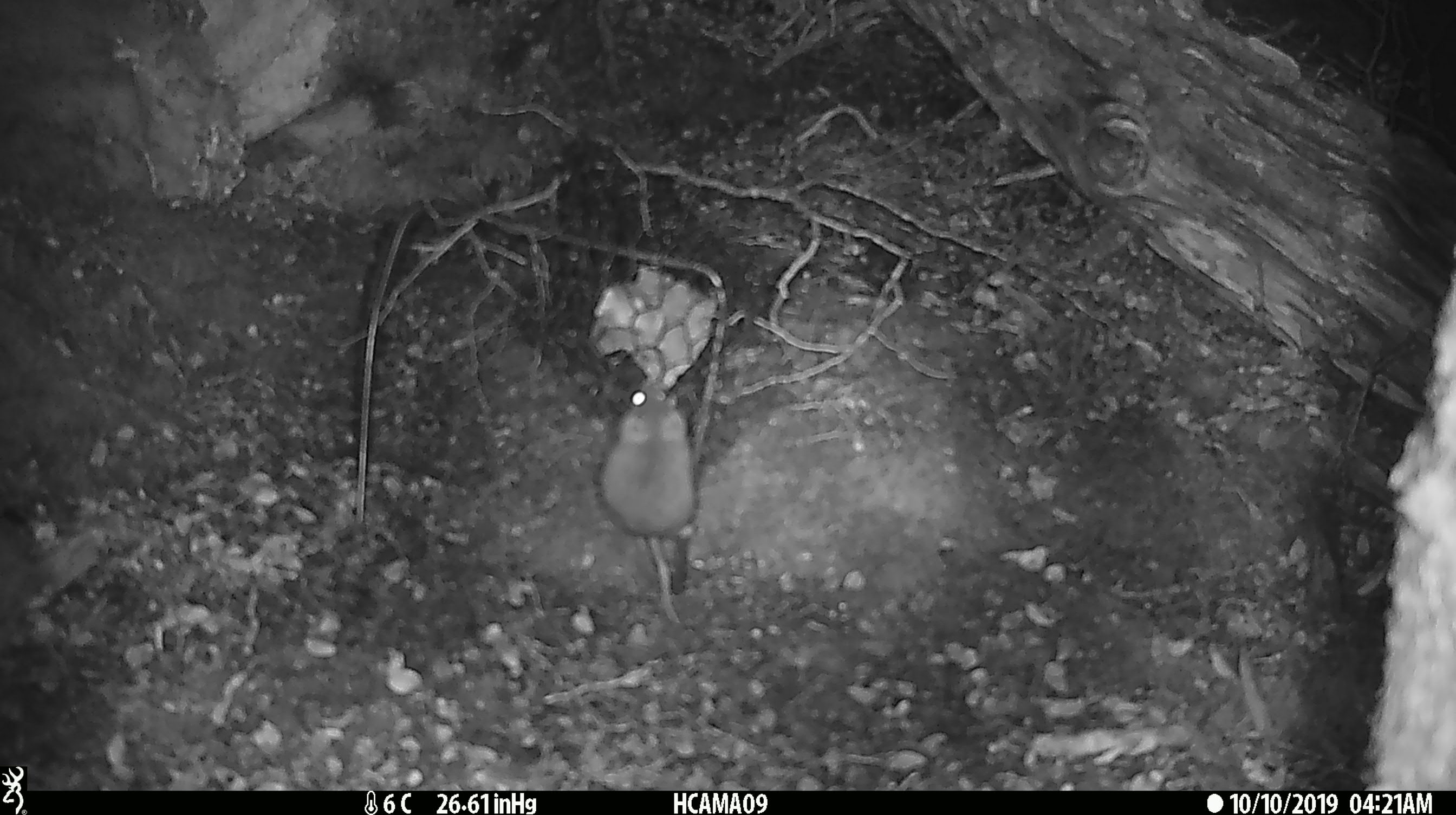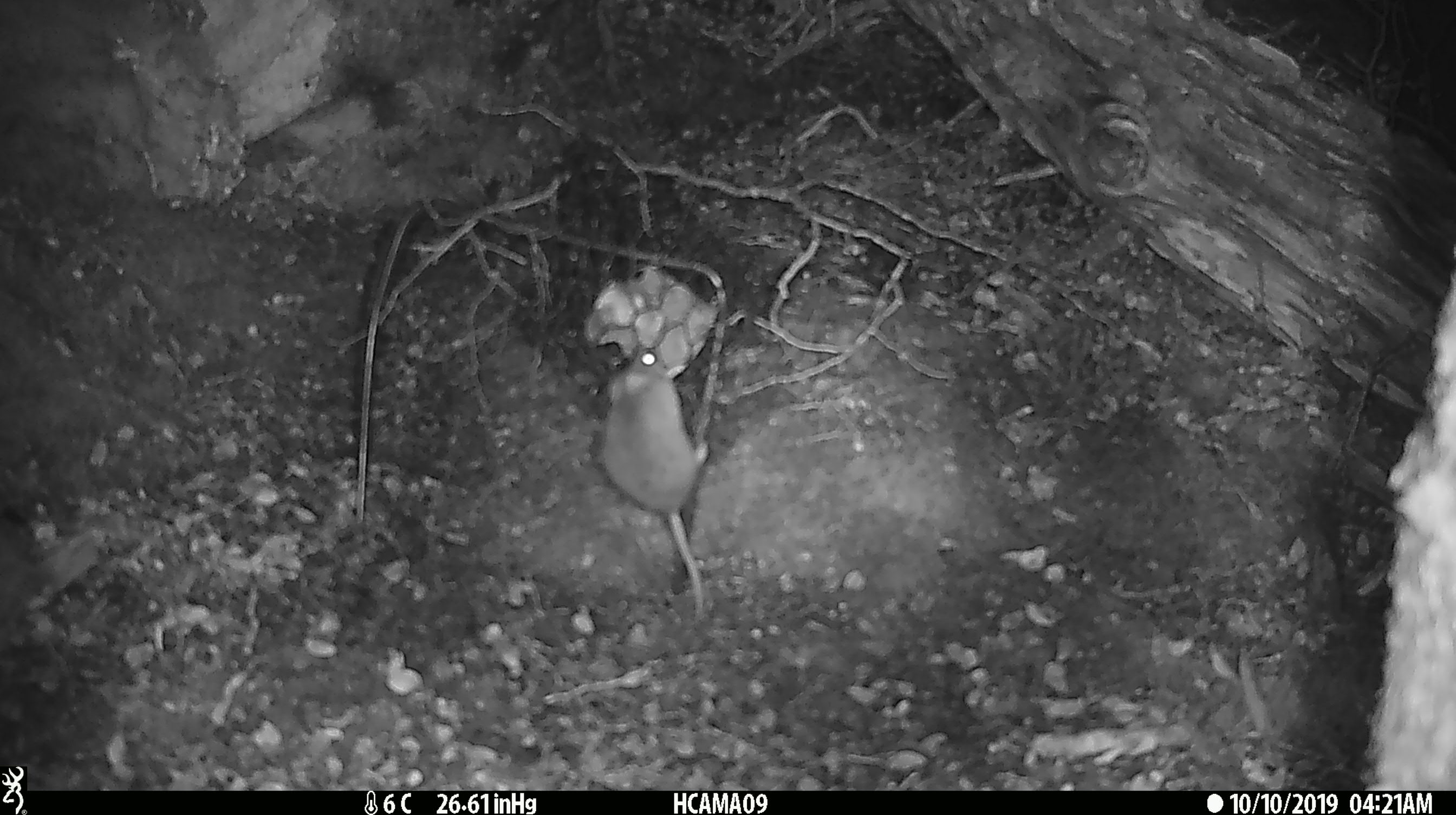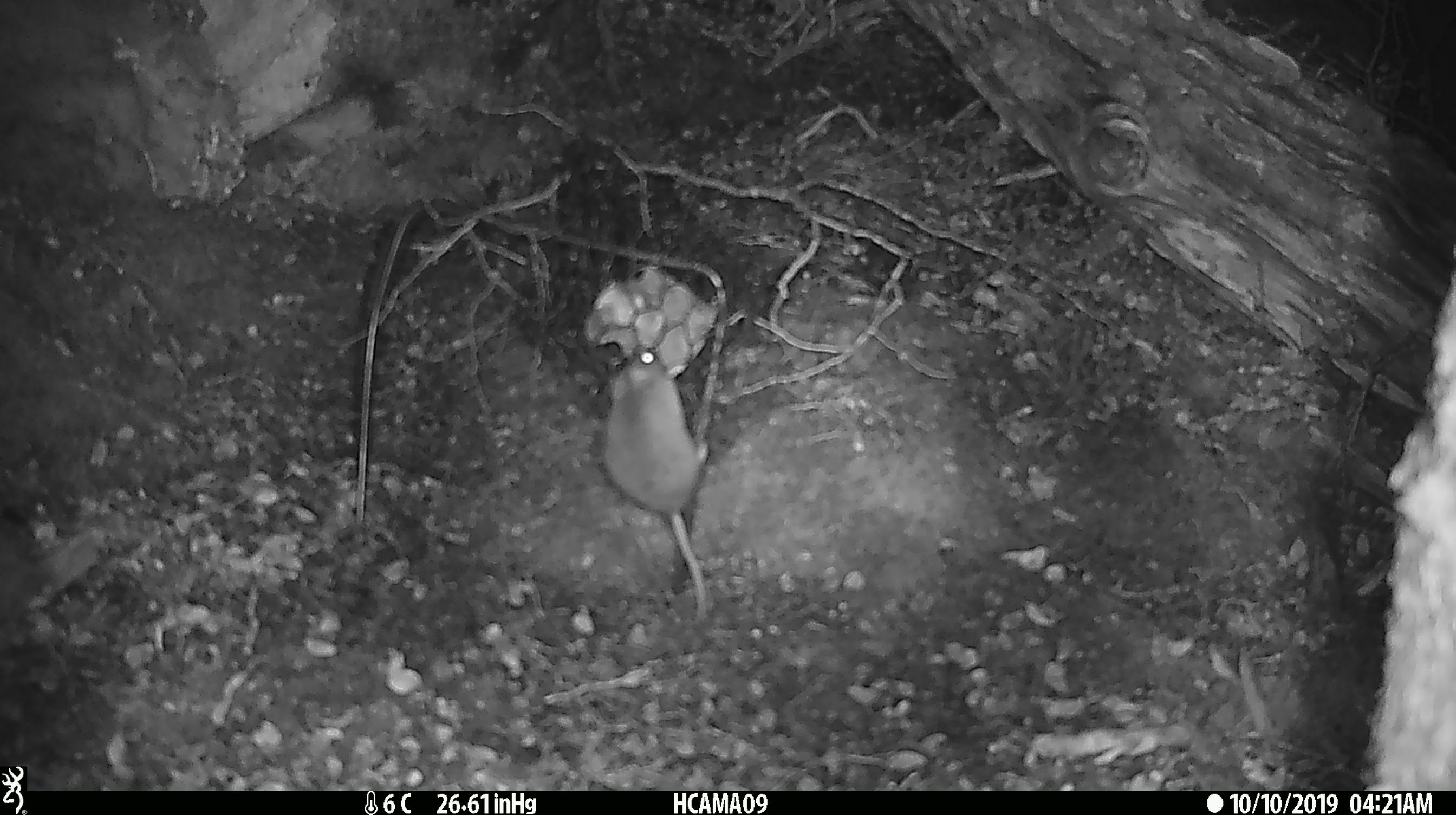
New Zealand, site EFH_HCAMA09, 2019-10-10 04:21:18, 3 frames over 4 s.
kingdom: Animalia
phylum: Chordata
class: Mammalia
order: Rodentia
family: Muridae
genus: Mus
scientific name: Mus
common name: mouse